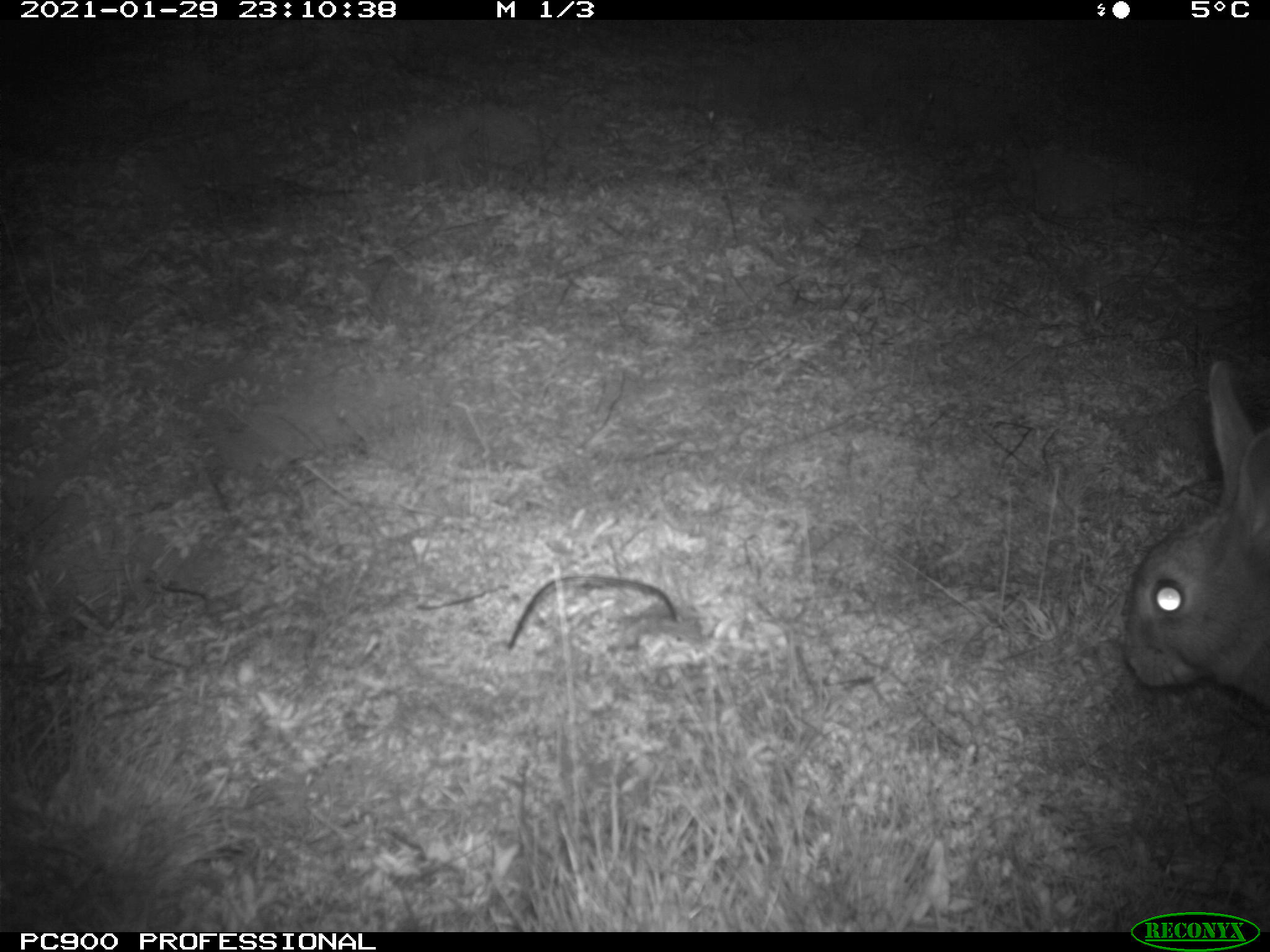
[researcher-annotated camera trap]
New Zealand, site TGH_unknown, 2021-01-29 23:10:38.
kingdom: Animalia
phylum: Chordata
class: Mammalia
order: Lagomorpha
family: Leporidae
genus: Oryctolagus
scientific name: Oryctolagus cuniculus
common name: european rabbit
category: rabbit